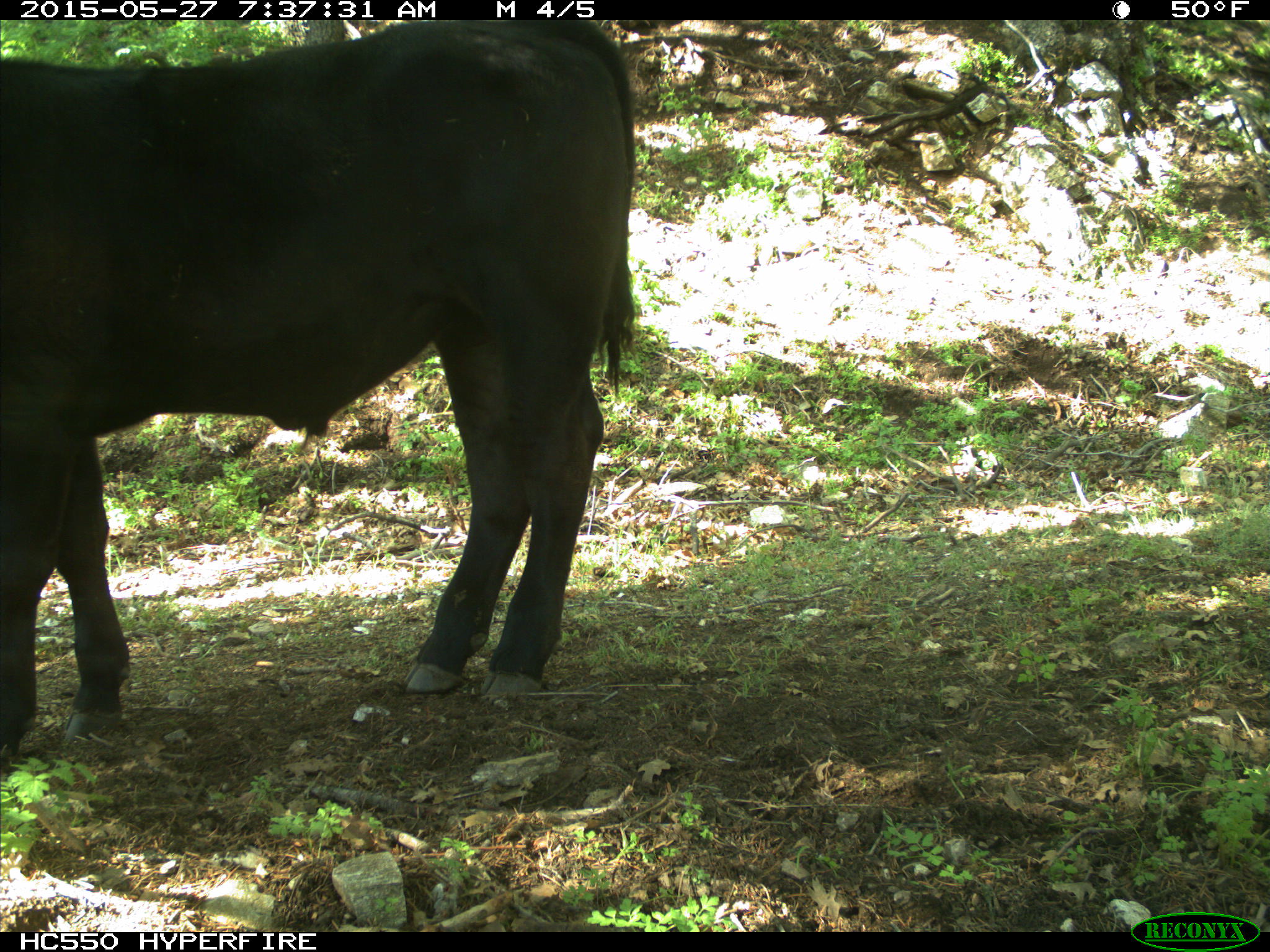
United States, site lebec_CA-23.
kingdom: Animalia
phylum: Chordata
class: Mammalia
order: Artiodactyla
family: Bovidae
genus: Bos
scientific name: Bos taurus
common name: domestic cow